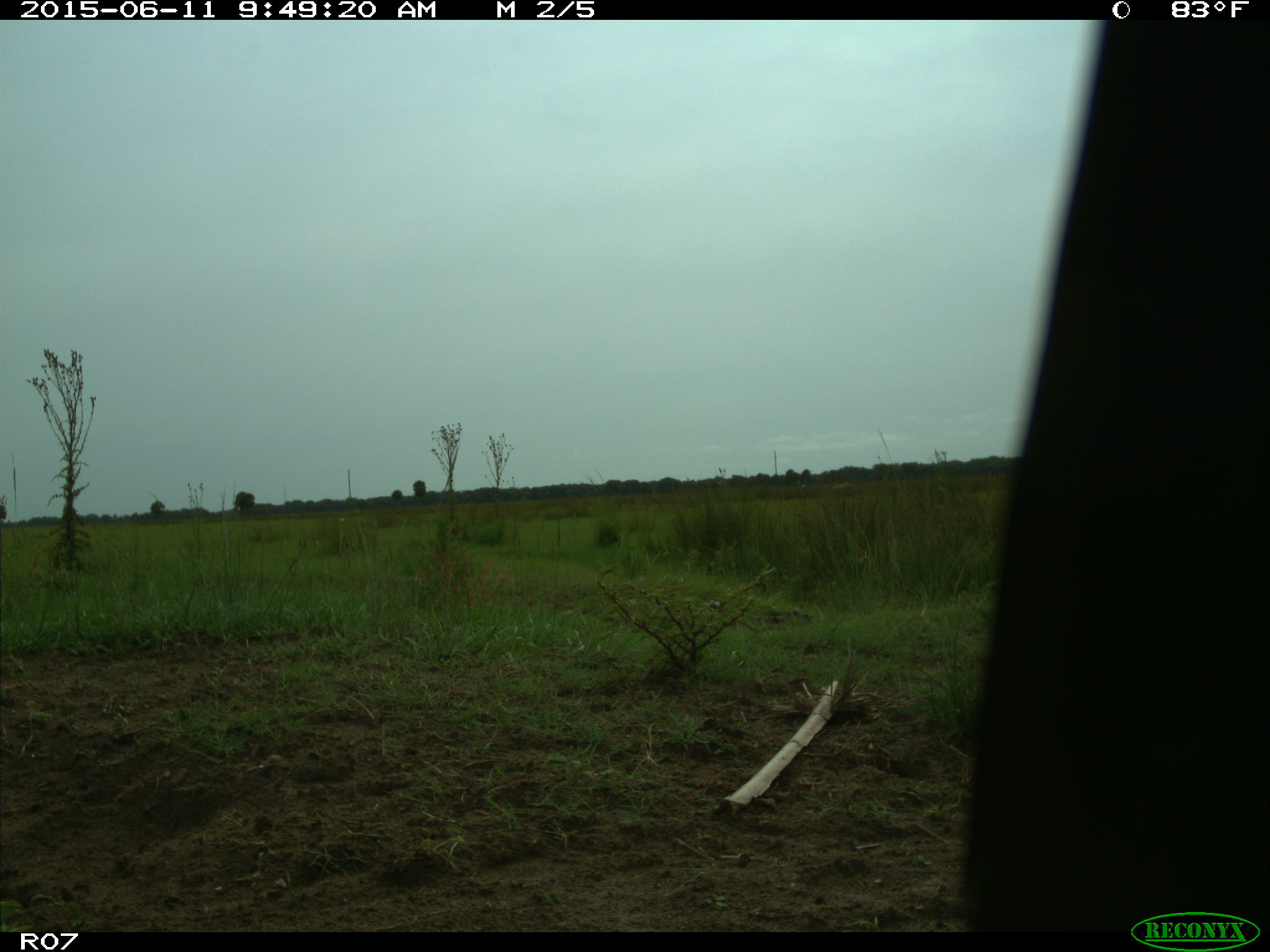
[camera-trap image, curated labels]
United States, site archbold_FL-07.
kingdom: Animalia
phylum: Chordata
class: Mammalia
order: Artiodactyla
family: Bovidae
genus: Bos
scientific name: Bos taurus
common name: domestic cow